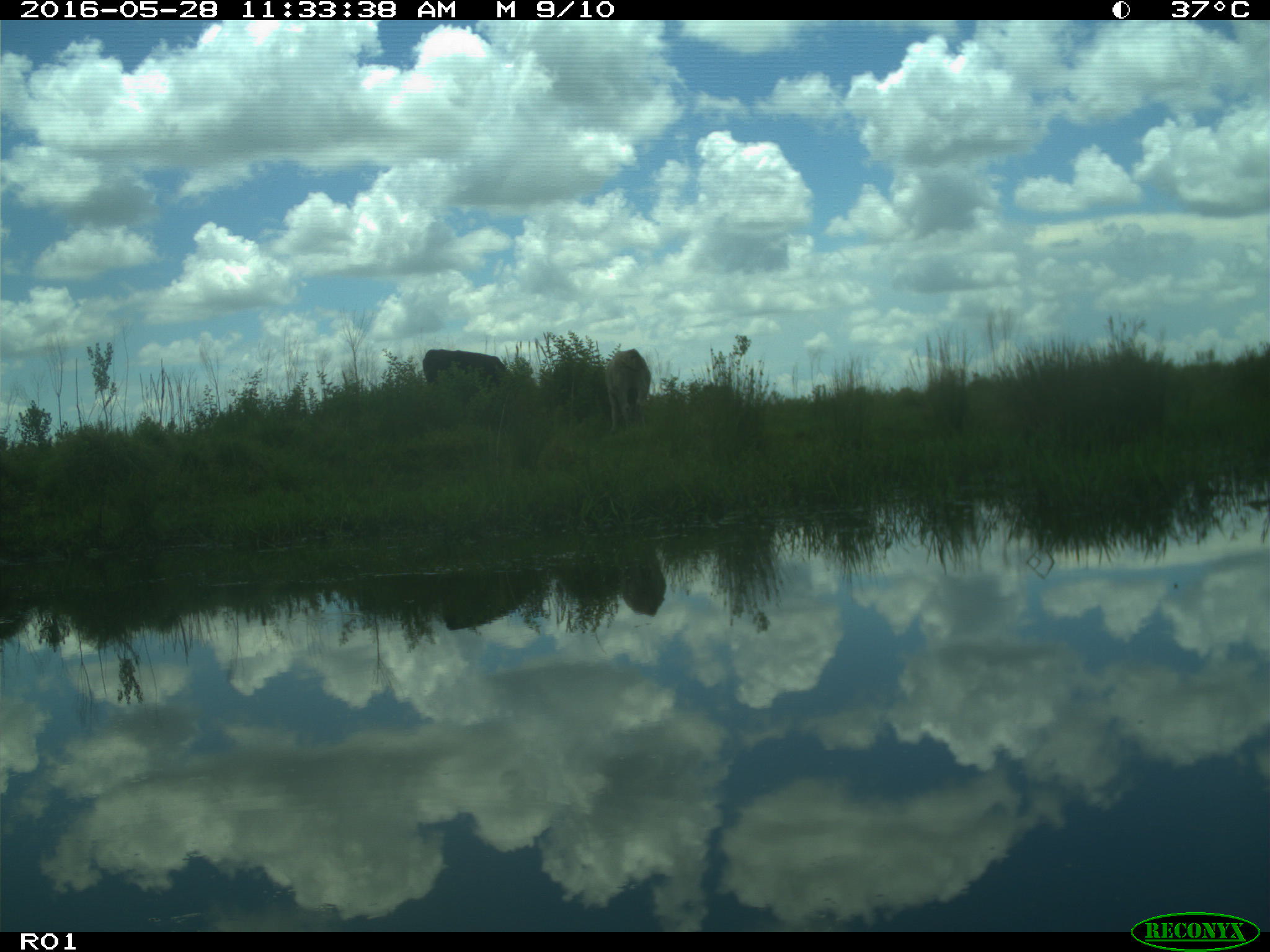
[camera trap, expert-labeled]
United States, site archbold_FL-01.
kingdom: Animalia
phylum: Chordata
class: Mammalia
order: Artiodactyla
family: Bovidae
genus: Bos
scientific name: Bos taurus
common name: domestic cow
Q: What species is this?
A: Bos taurus (domestic cow).